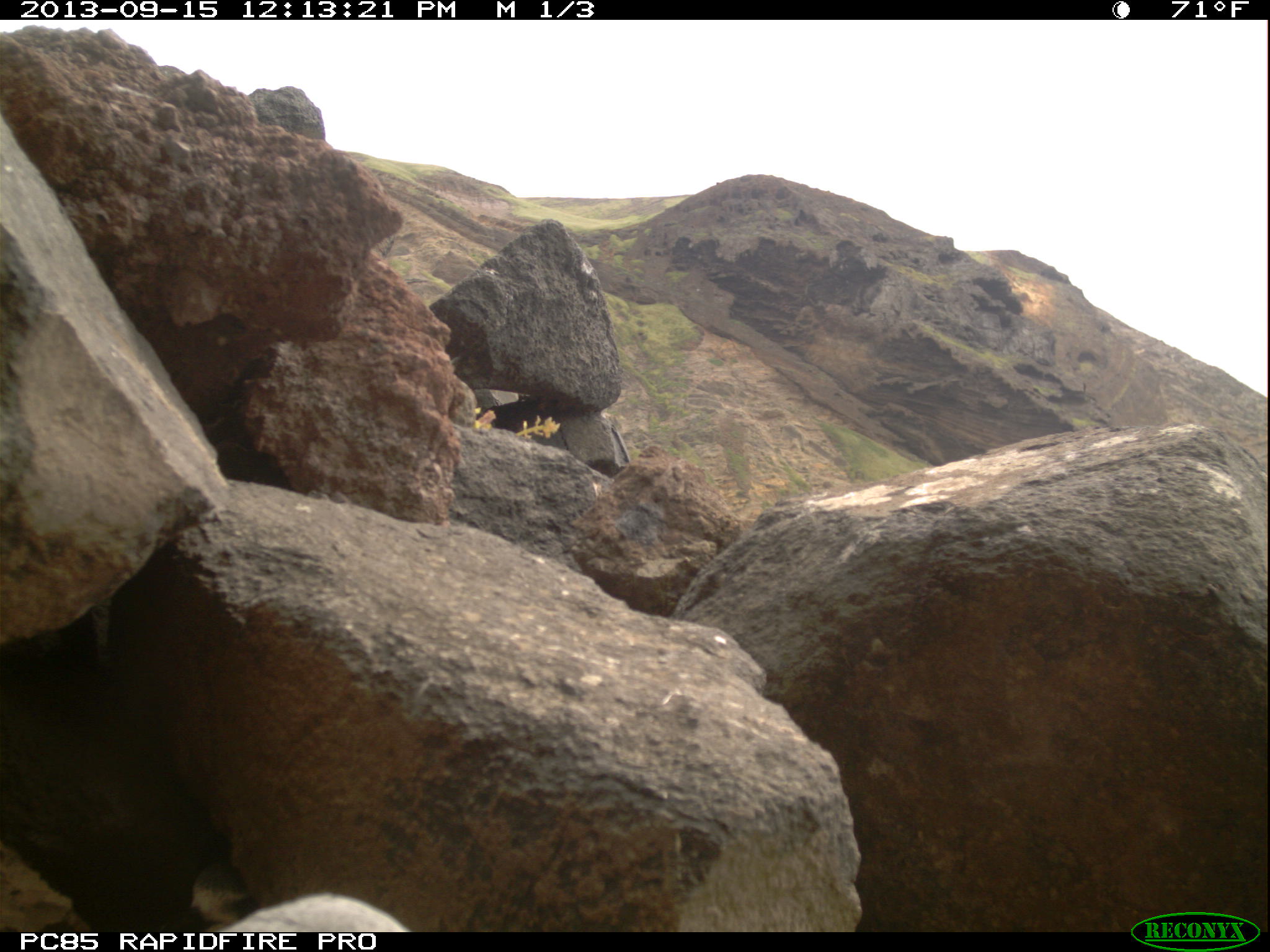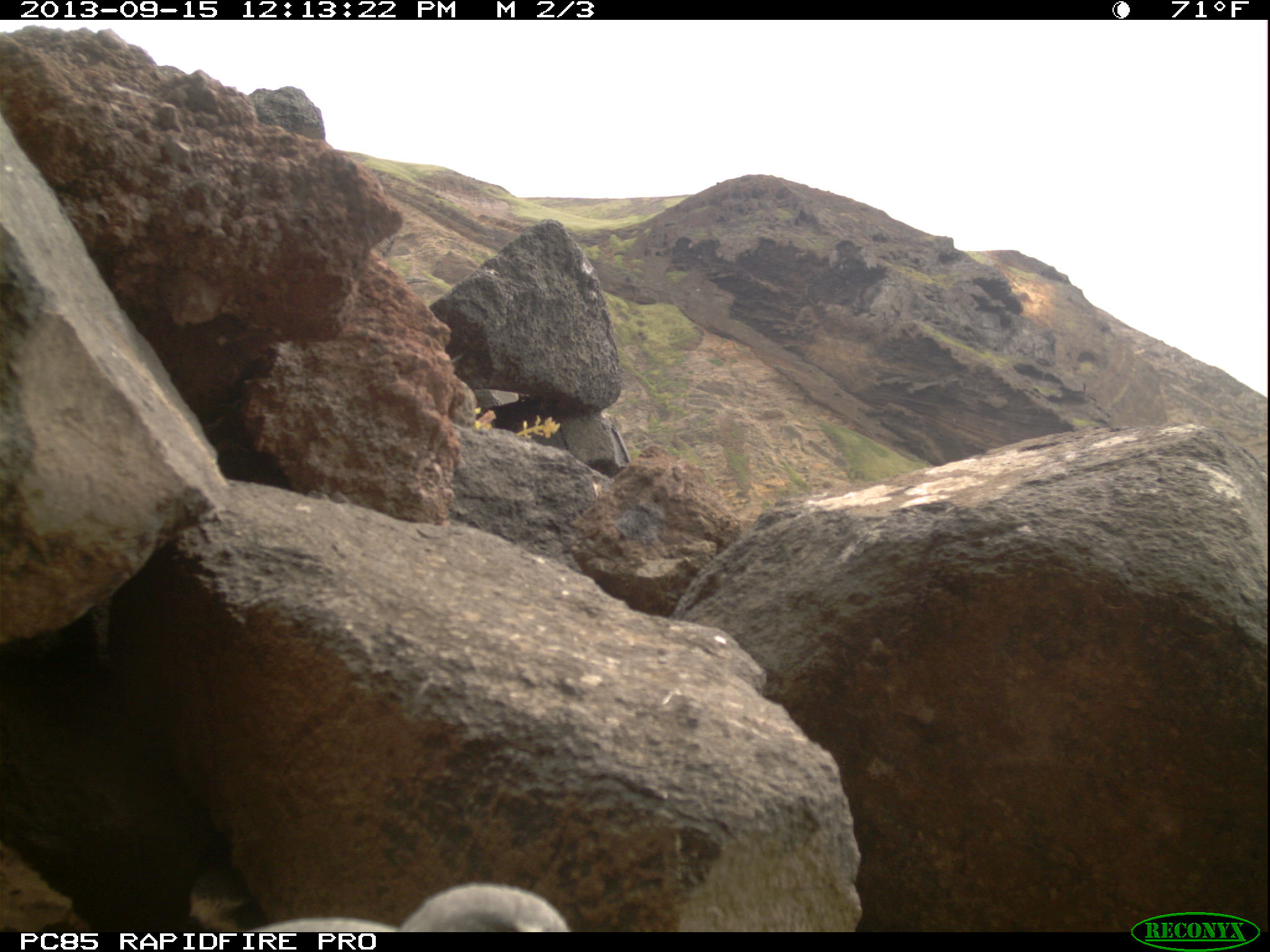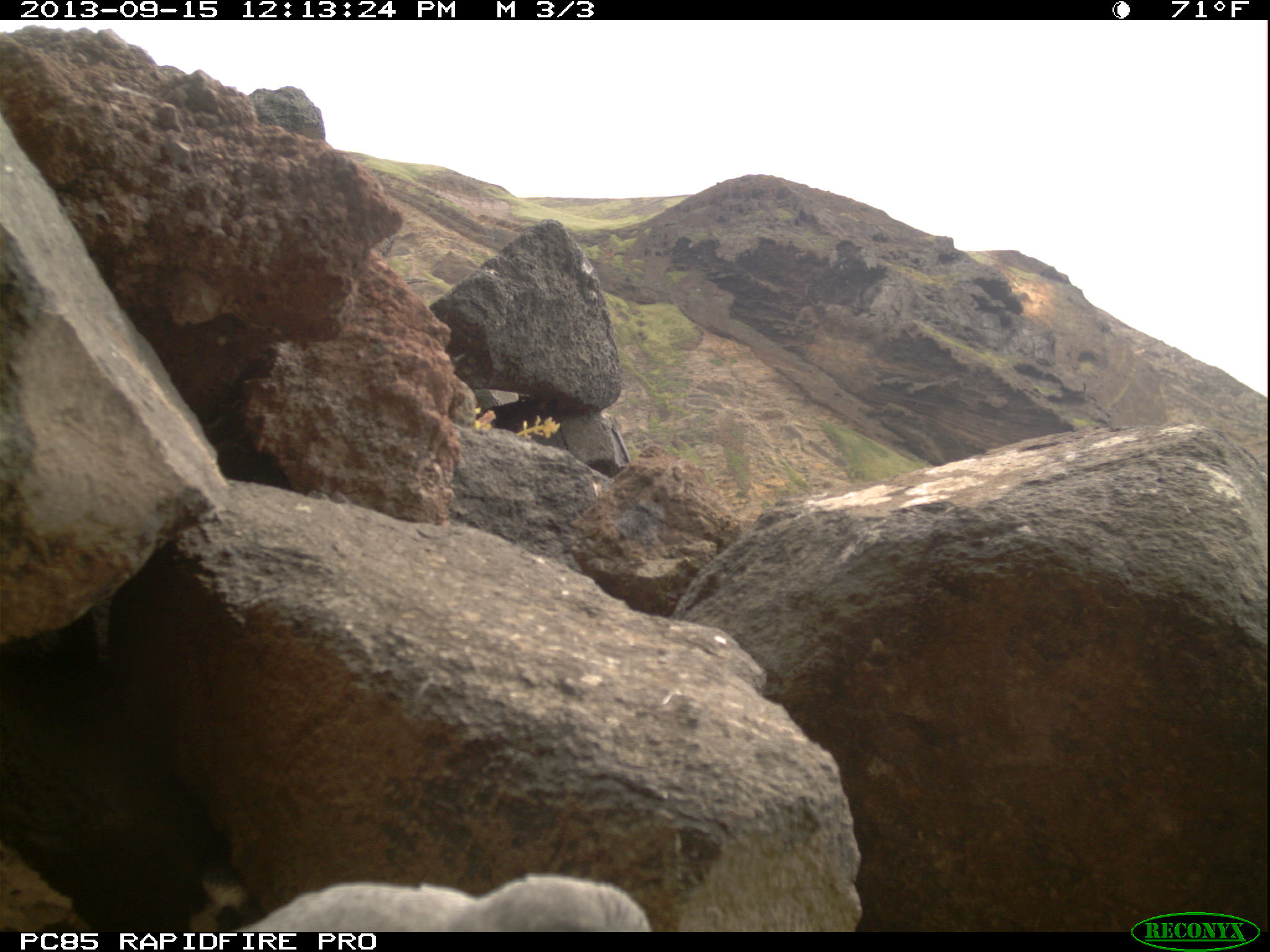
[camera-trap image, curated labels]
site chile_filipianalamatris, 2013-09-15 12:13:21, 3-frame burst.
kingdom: Animalia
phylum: Chordata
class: Aves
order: Procellariiformes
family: Procellariidae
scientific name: Procellariidae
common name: petrel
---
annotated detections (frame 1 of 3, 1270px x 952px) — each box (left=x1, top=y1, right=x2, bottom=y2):
petrel: (left=220, top=891, right=416, bottom=934); (left=183, top=855, right=243, bottom=932)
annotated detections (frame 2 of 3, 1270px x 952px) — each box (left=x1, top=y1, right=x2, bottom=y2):
petrel: (left=250, top=884, right=575, bottom=933); (left=178, top=868, right=255, bottom=938)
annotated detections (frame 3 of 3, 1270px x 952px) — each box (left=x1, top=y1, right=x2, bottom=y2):
petrel: (left=254, top=876, right=665, bottom=931); (left=169, top=859, right=260, bottom=927)